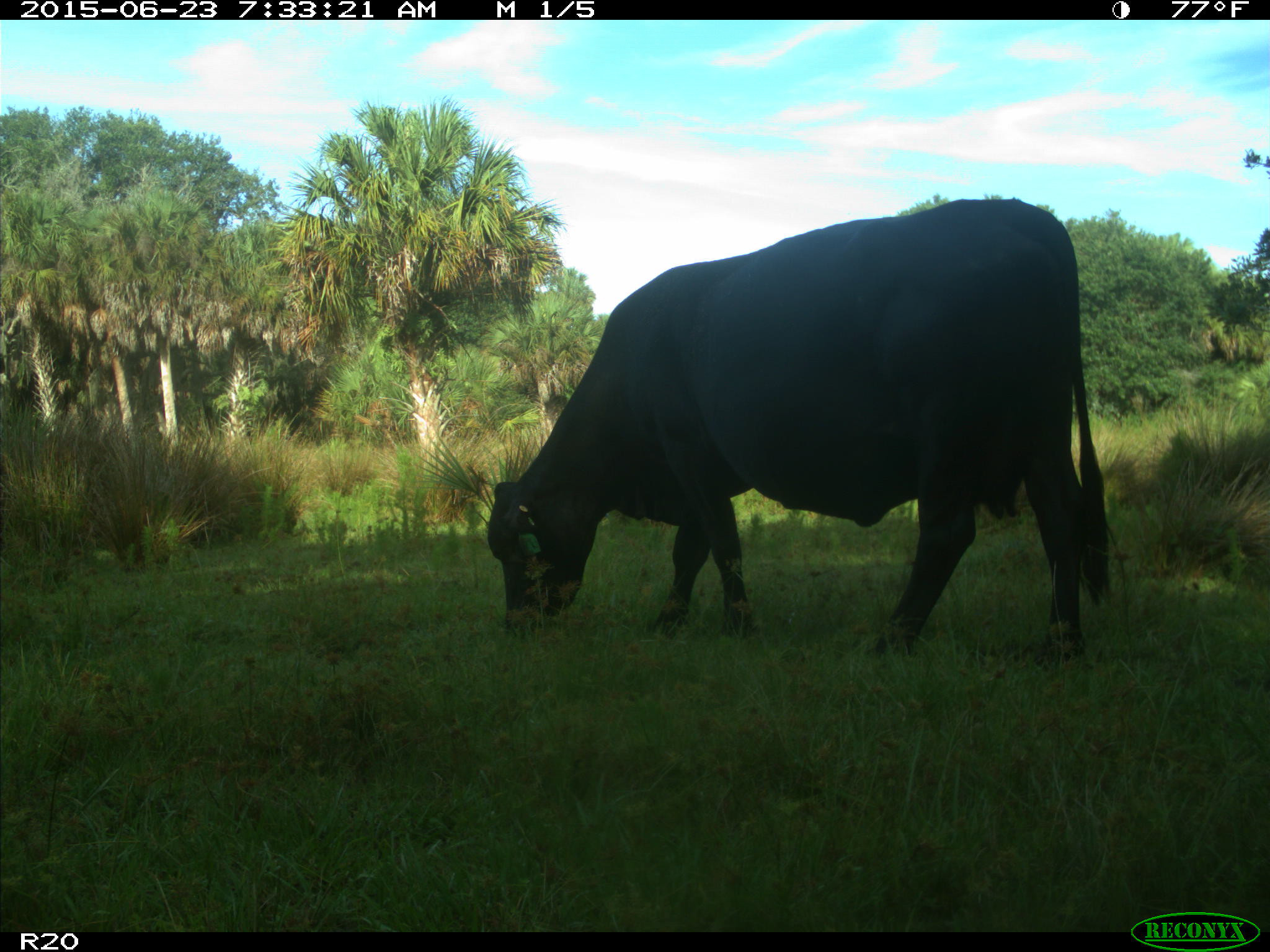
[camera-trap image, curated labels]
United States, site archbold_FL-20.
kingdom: Animalia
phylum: Chordata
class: Mammalia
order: Artiodactyla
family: Bovidae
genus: Bos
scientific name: Bos taurus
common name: domestic cow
Bos taurus (domestic cow).